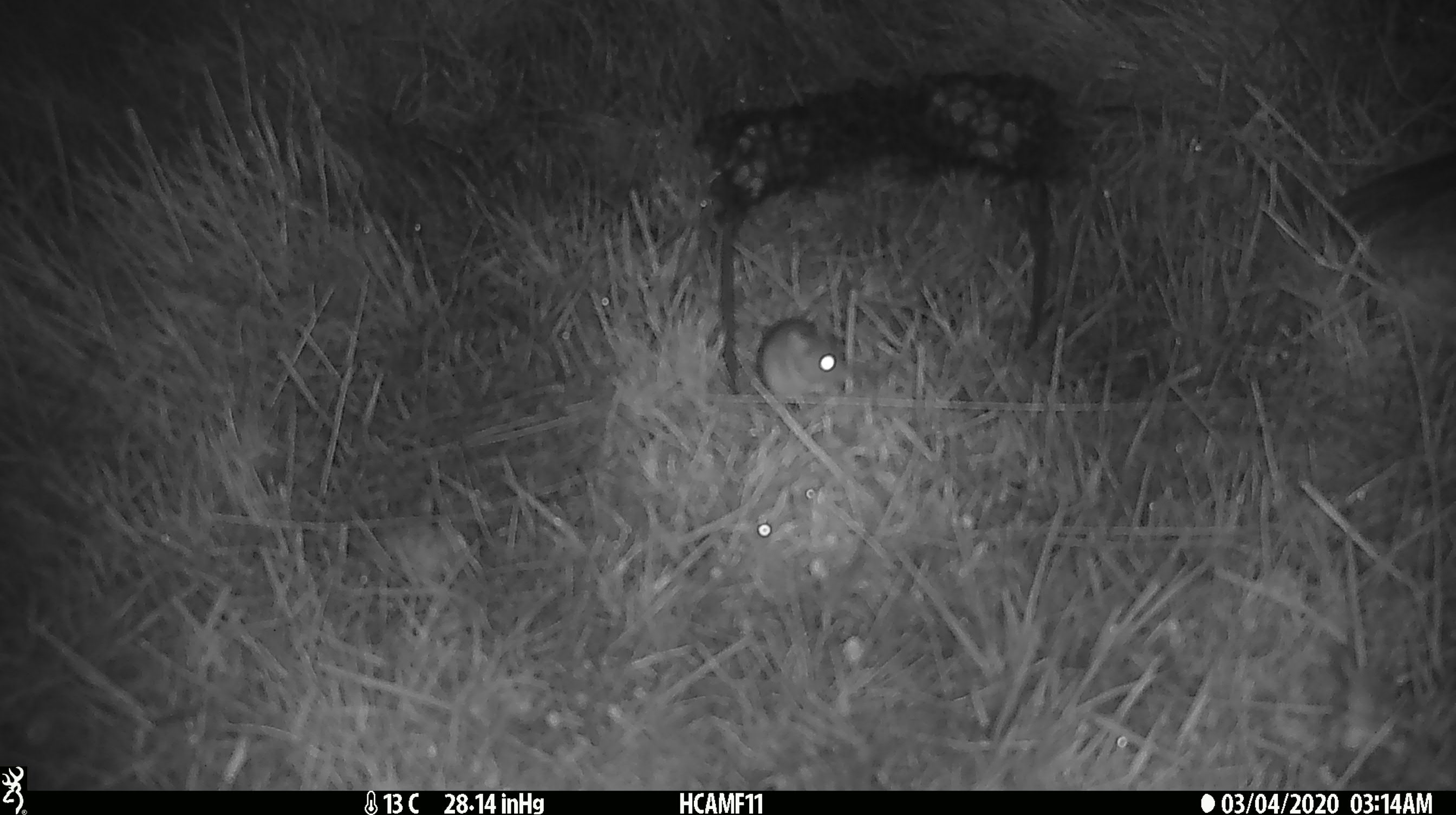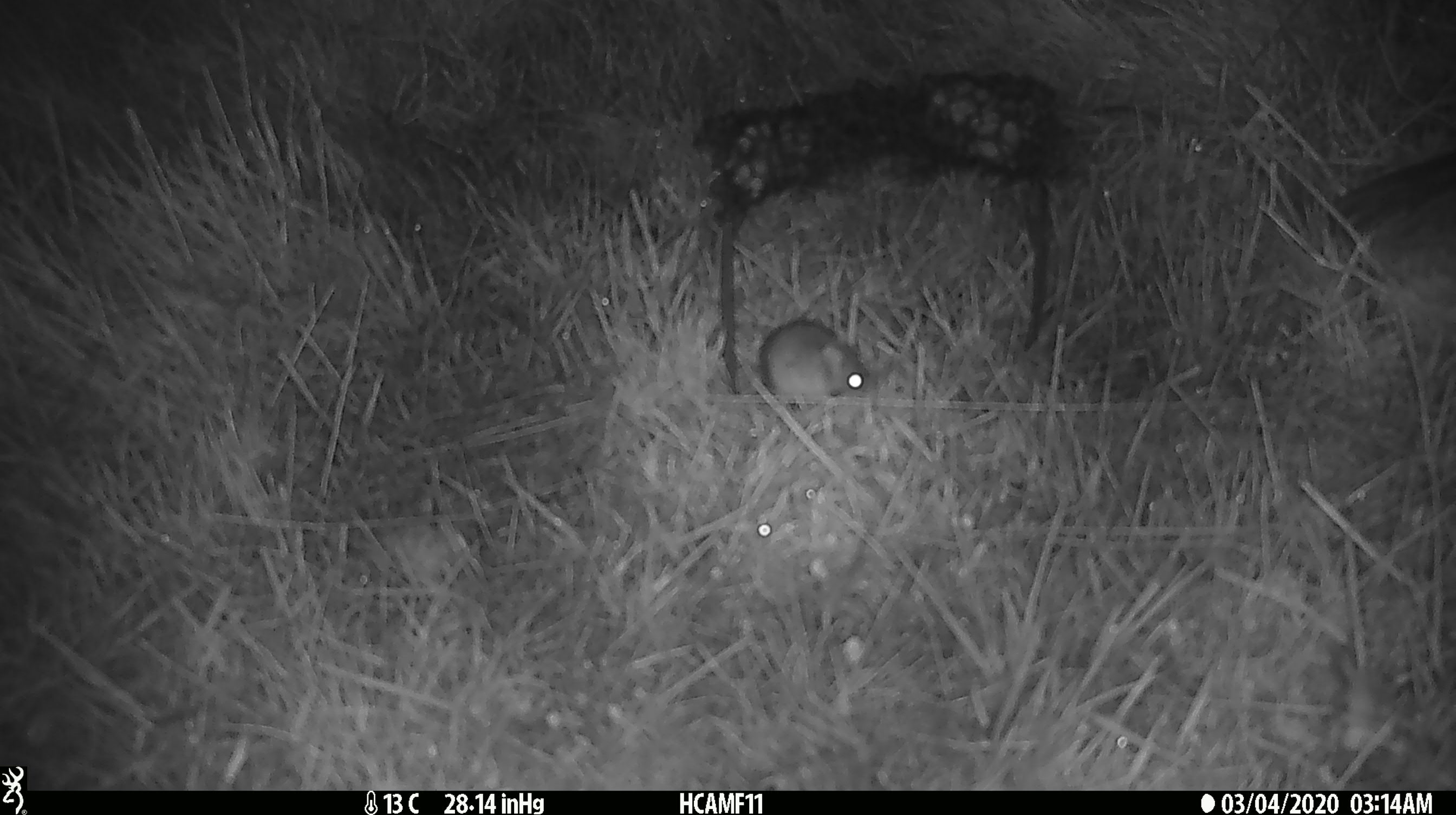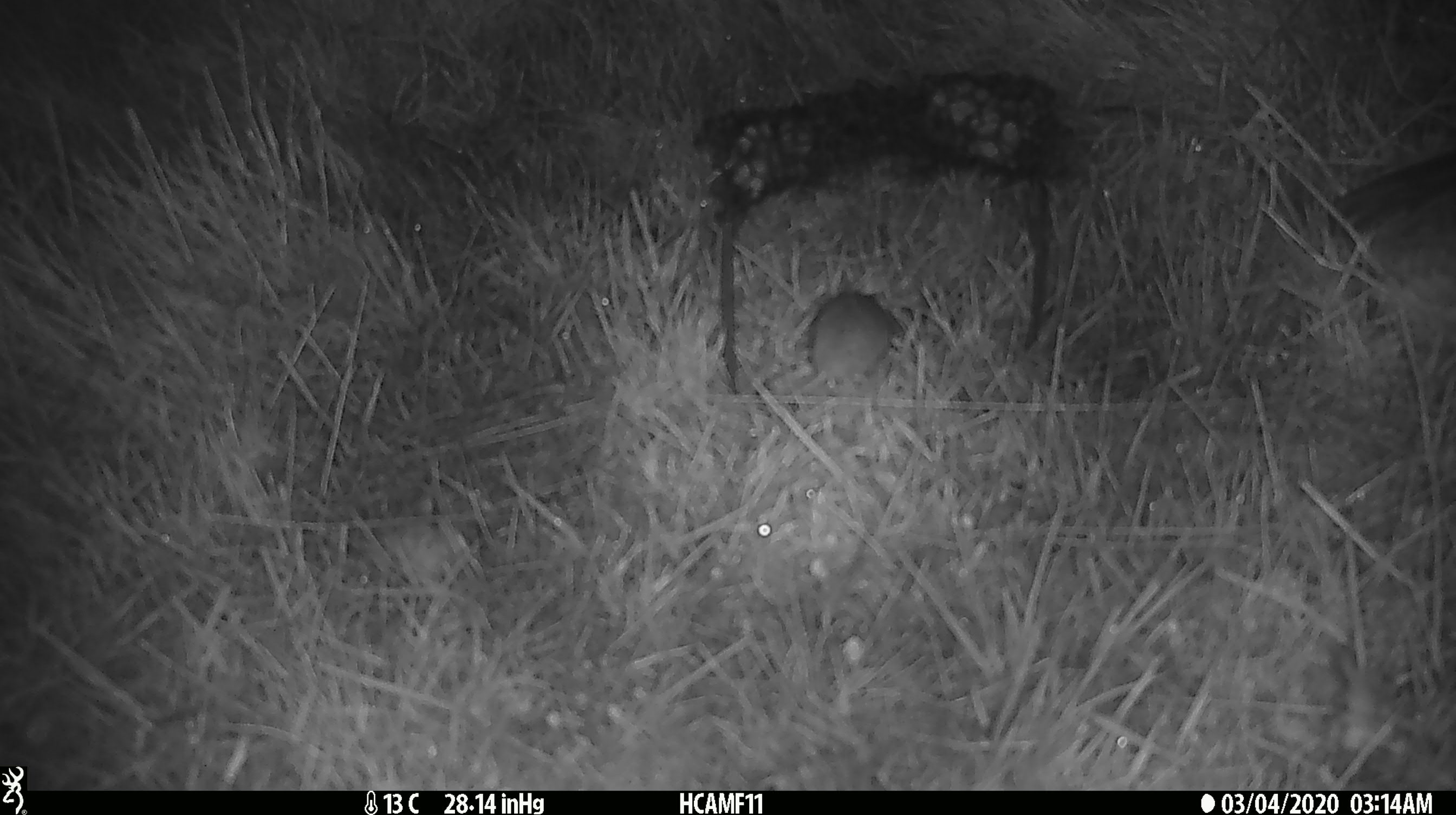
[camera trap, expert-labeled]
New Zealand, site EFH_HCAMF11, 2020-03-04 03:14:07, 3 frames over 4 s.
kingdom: Animalia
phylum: Chordata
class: Mammalia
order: Rodentia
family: Muridae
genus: Mus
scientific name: Mus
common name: mouse